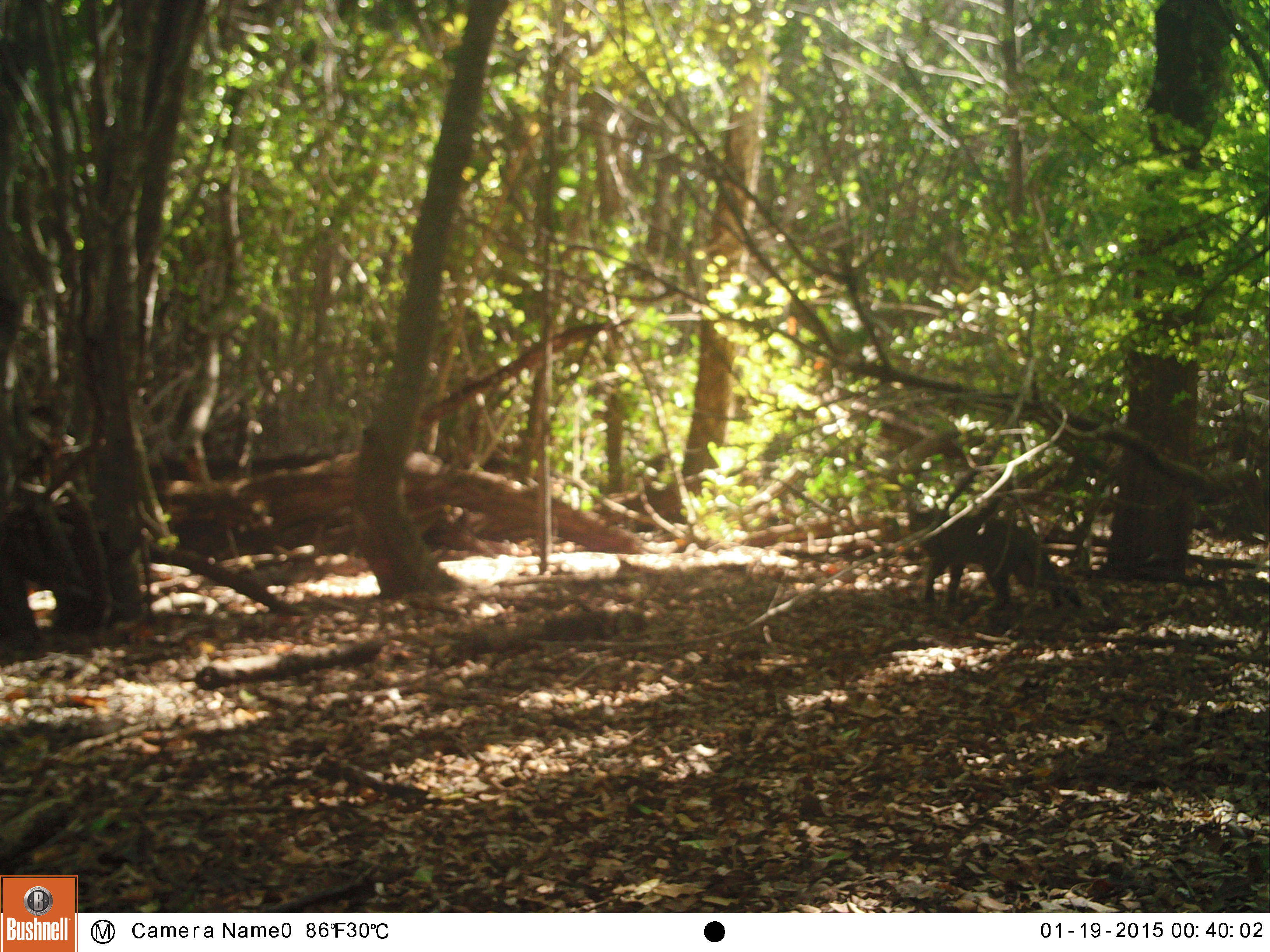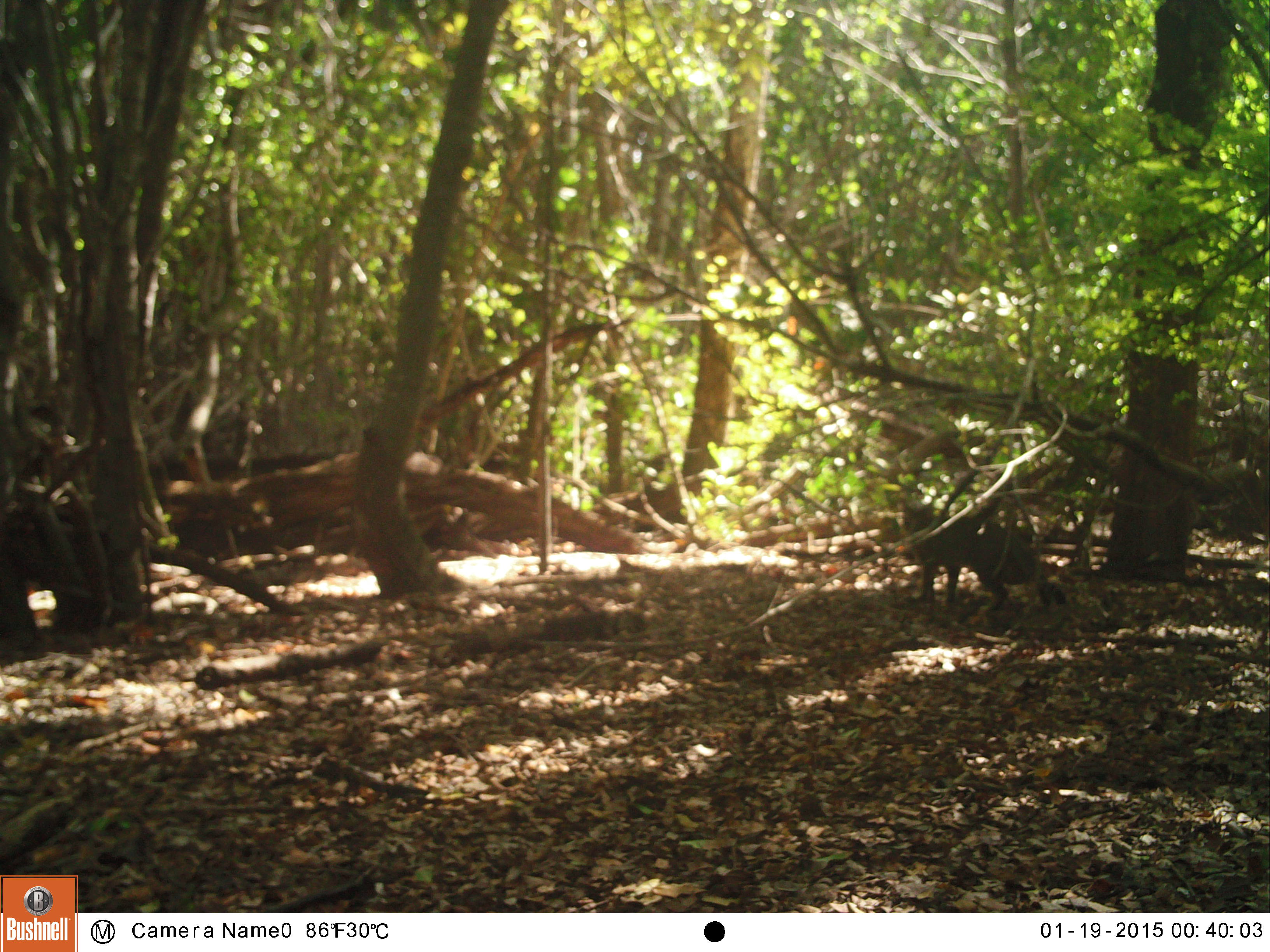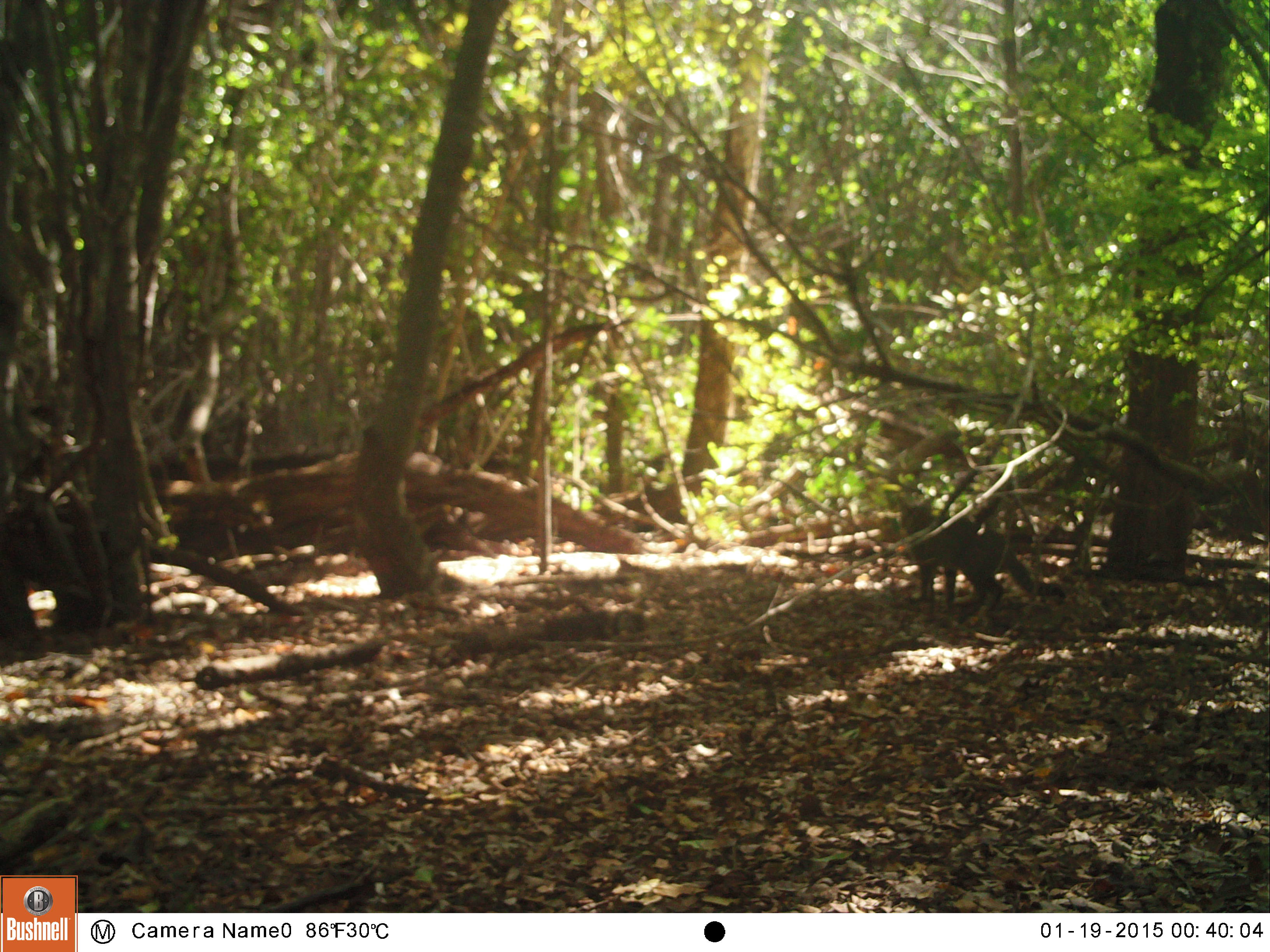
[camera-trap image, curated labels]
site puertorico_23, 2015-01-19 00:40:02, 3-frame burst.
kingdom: Animalia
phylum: Chordata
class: Mammalia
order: Carnivora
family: Felidae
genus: Felis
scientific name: Felis catus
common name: cat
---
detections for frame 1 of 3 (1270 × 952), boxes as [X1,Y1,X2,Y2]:
cat: [914,506,1079,617]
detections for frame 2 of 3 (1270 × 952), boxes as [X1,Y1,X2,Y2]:
cat: [896,495,1068,622]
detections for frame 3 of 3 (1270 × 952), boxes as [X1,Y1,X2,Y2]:
cat: [895,501,1033,617]